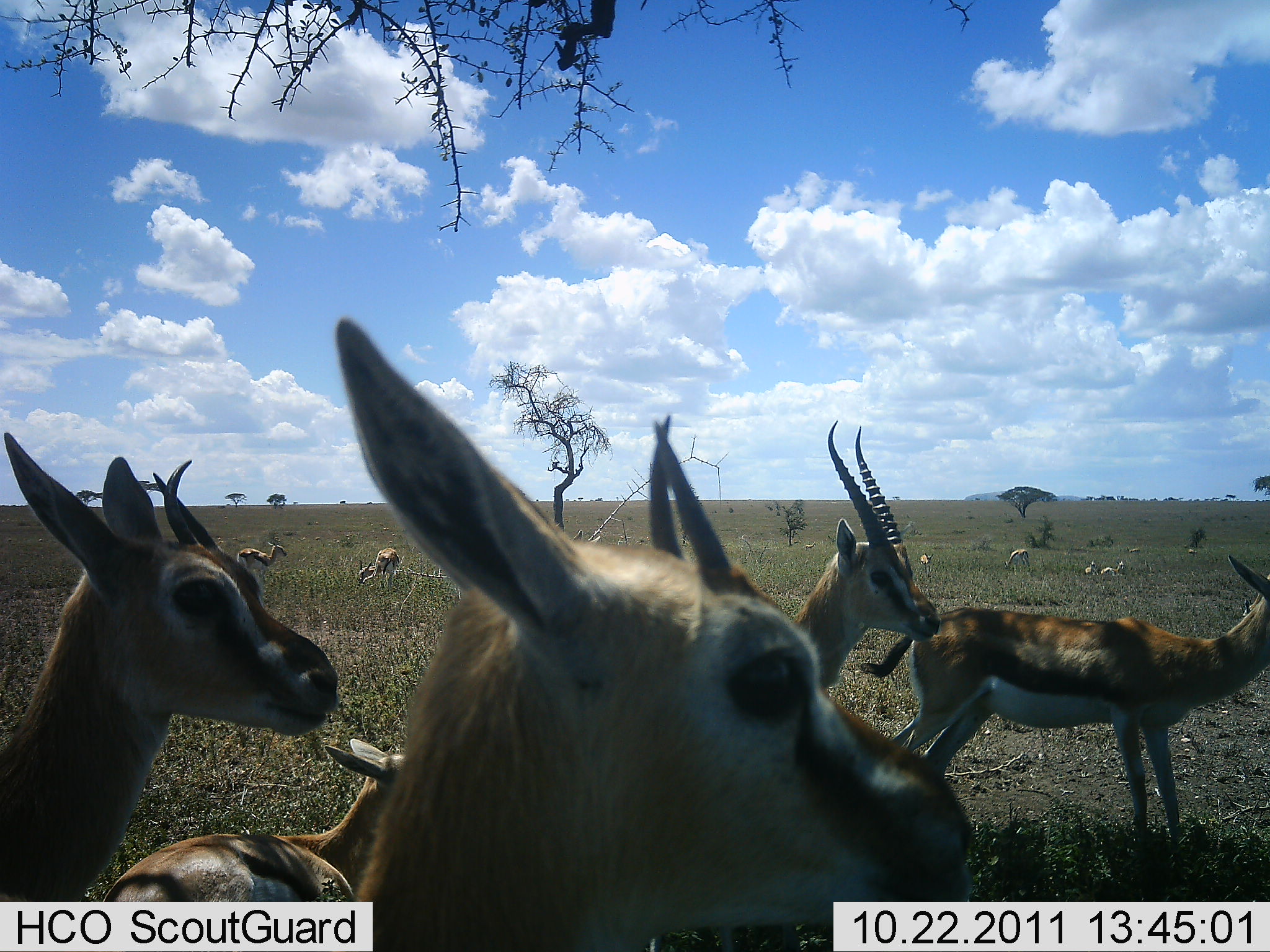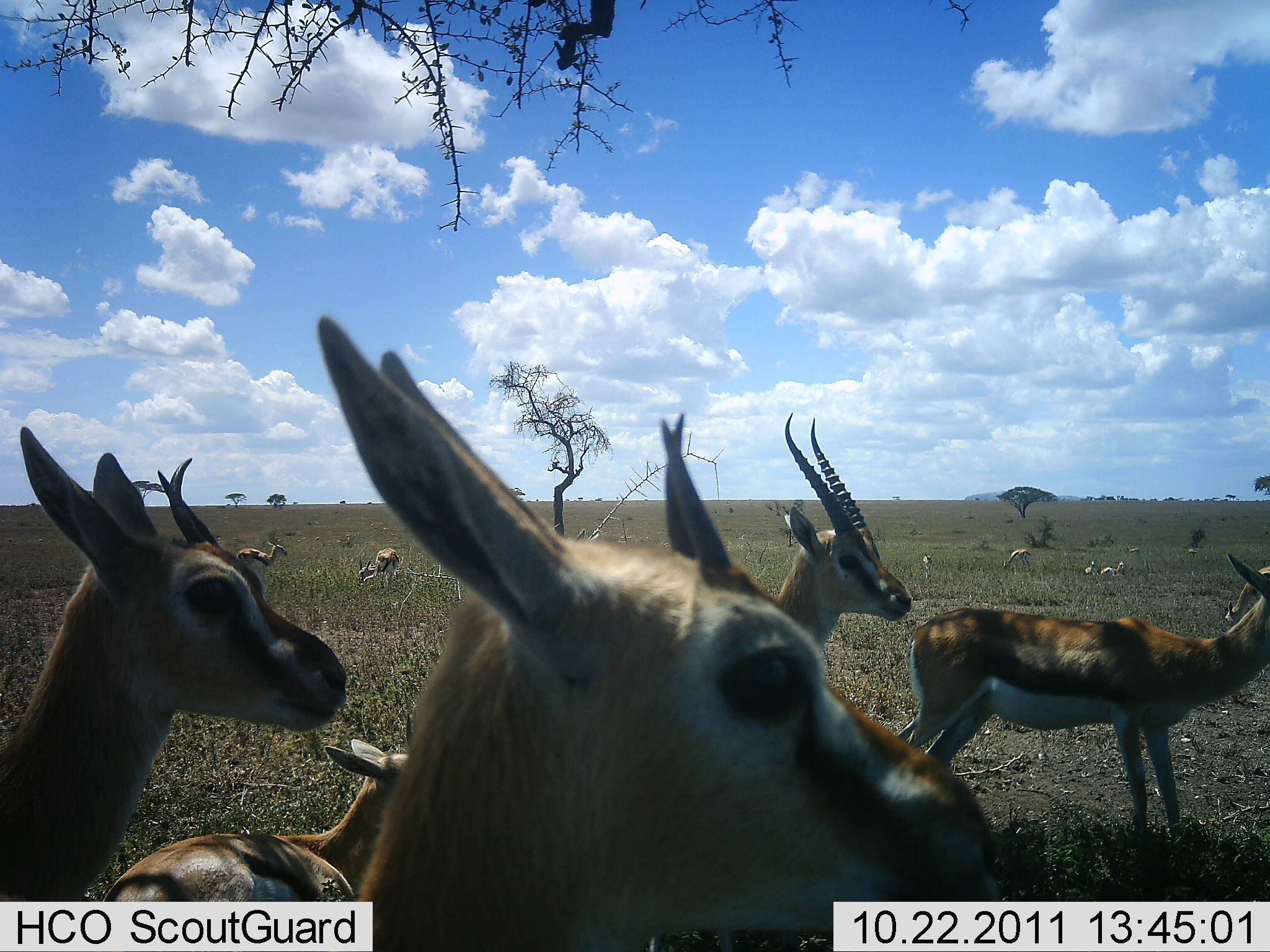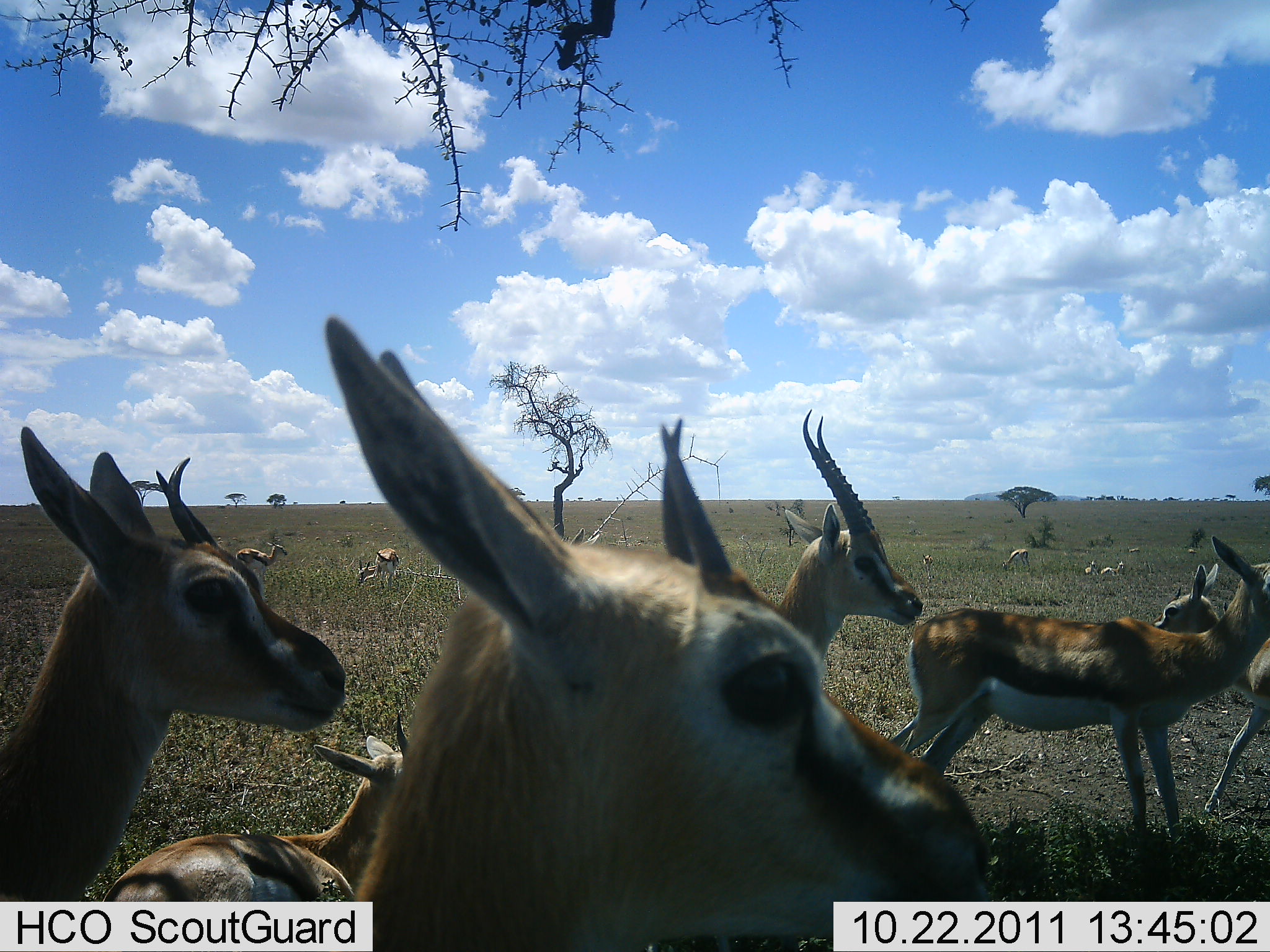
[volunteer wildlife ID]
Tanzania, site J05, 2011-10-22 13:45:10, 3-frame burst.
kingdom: Animalia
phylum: Chordata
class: Mammalia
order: Artiodactyla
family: Bovidae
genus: Eudorcas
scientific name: Eudorcas thomsonii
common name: thomson's gazelle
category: gazellethomsons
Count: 11-50.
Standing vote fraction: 78%.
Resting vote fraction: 83%.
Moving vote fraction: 28%.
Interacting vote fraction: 17%.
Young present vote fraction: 33%.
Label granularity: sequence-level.